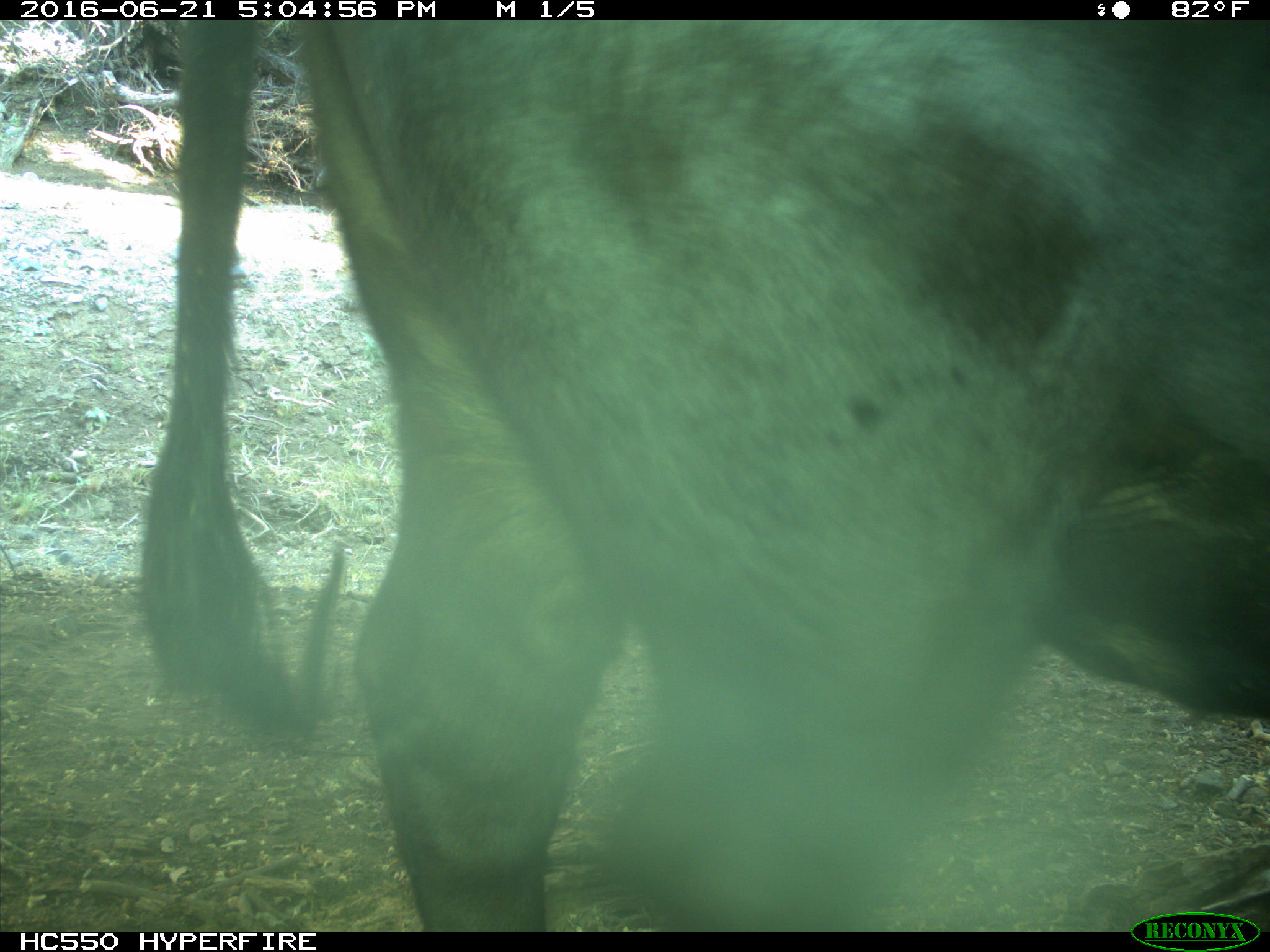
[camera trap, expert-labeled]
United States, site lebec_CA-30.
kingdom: Animalia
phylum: Chordata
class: Mammalia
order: Artiodactyla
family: Bovidae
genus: Bos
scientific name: Bos taurus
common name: domestic cow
Bos taurus (domestic cow).